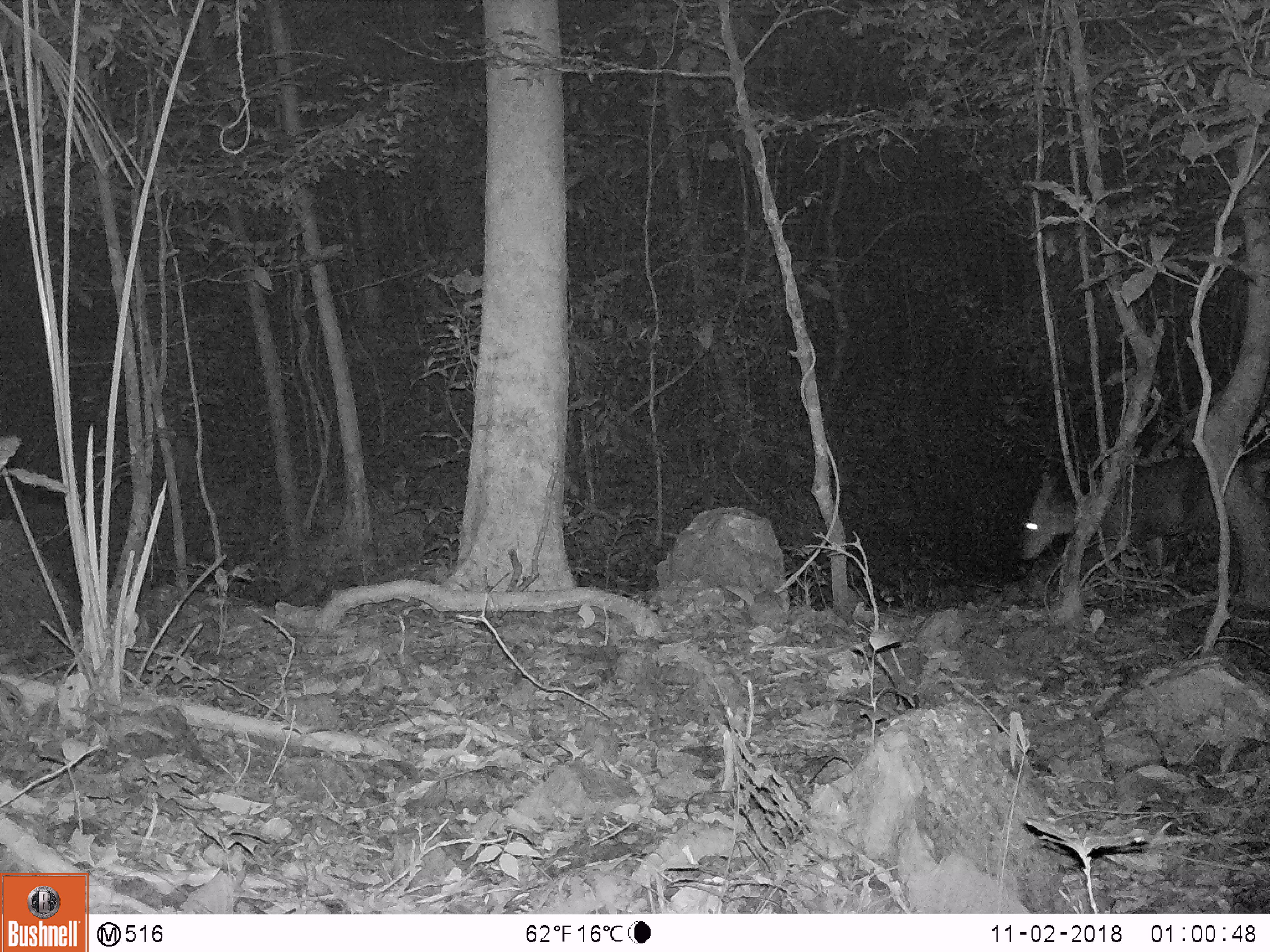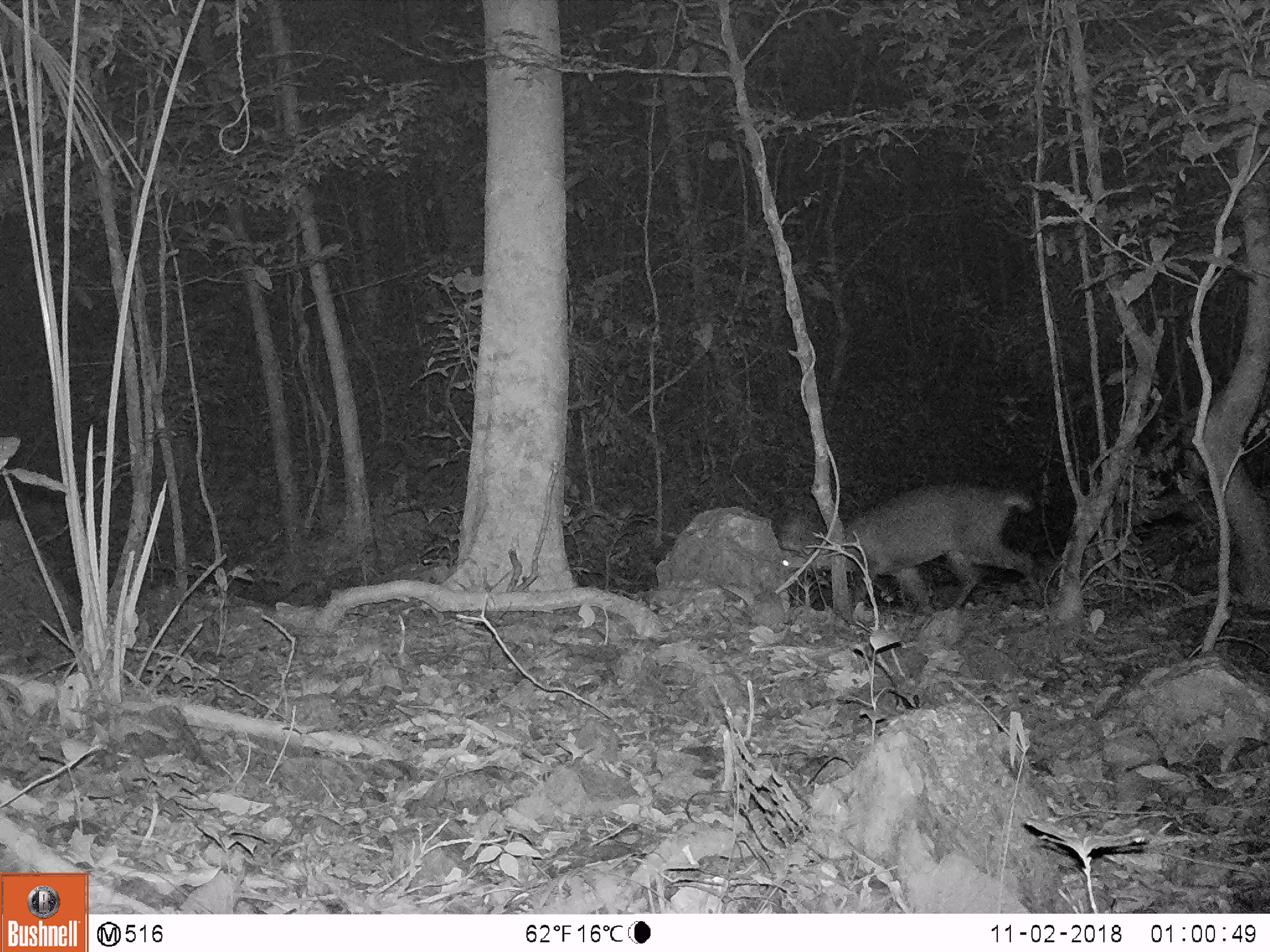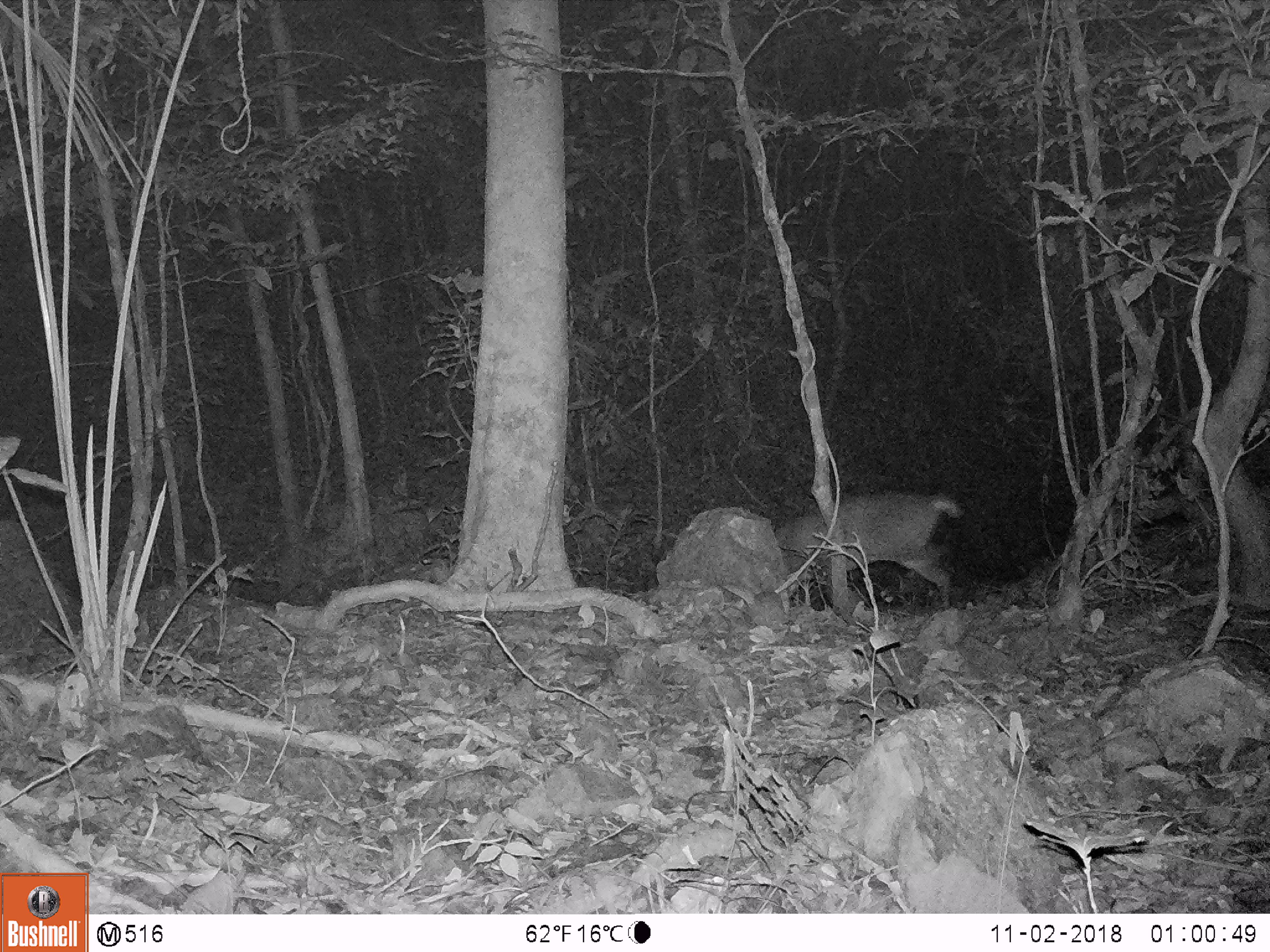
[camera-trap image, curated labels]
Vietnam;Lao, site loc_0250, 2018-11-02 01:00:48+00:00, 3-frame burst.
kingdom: Animalia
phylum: Chordata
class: Mammalia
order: Artiodactyla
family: Cervidae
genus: Muntiacus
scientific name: Muntiacus vuquangensis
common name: large-antlered muntjac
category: large antlered muntjac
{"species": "large antlered muntjac (large-antlered muntjac) (Muntiacus vuquangensis)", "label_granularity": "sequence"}